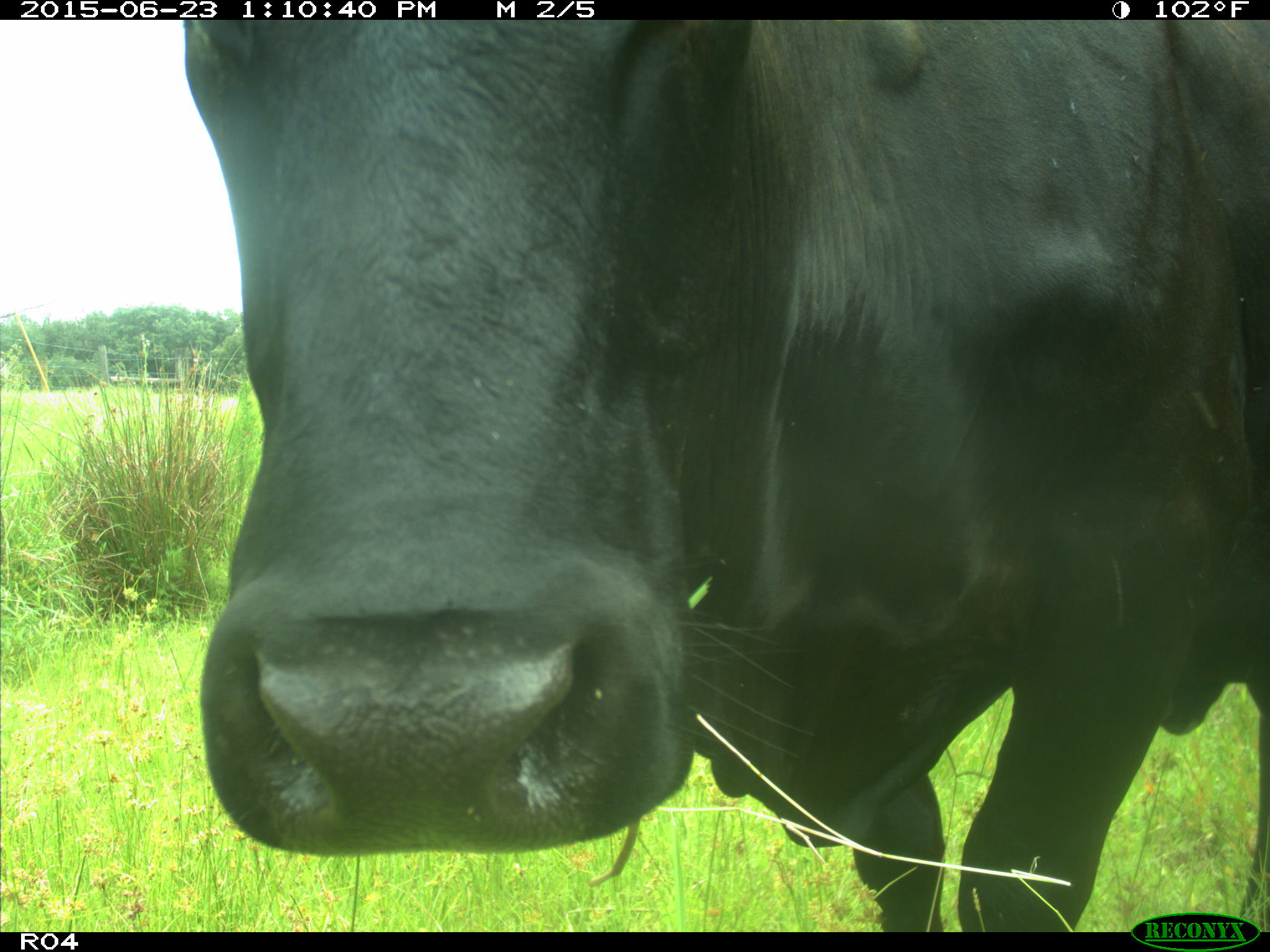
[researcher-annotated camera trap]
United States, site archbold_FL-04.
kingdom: Animalia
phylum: Chordata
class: Mammalia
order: Artiodactyla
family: Bovidae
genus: Bos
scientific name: Bos taurus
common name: domestic cow